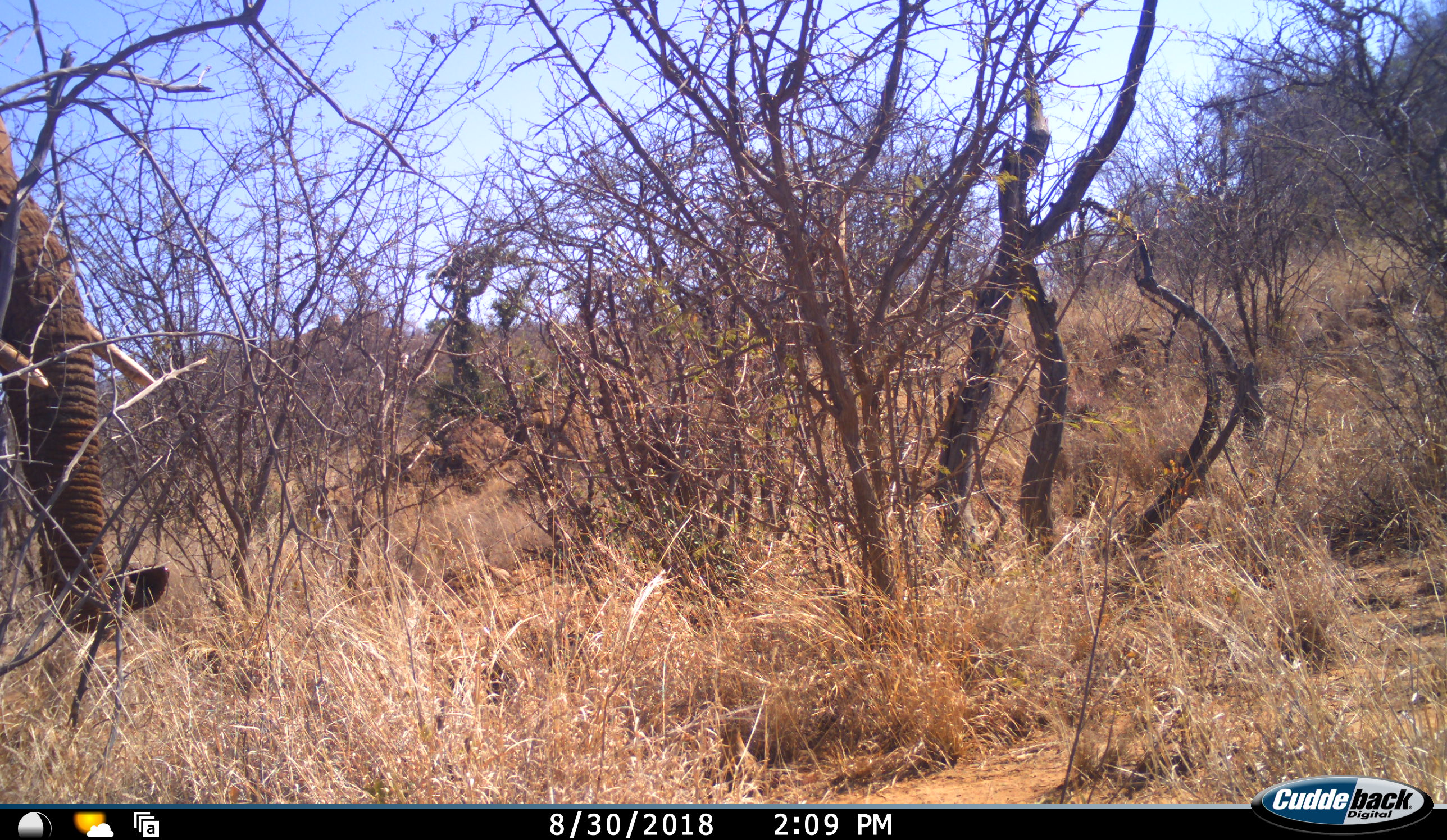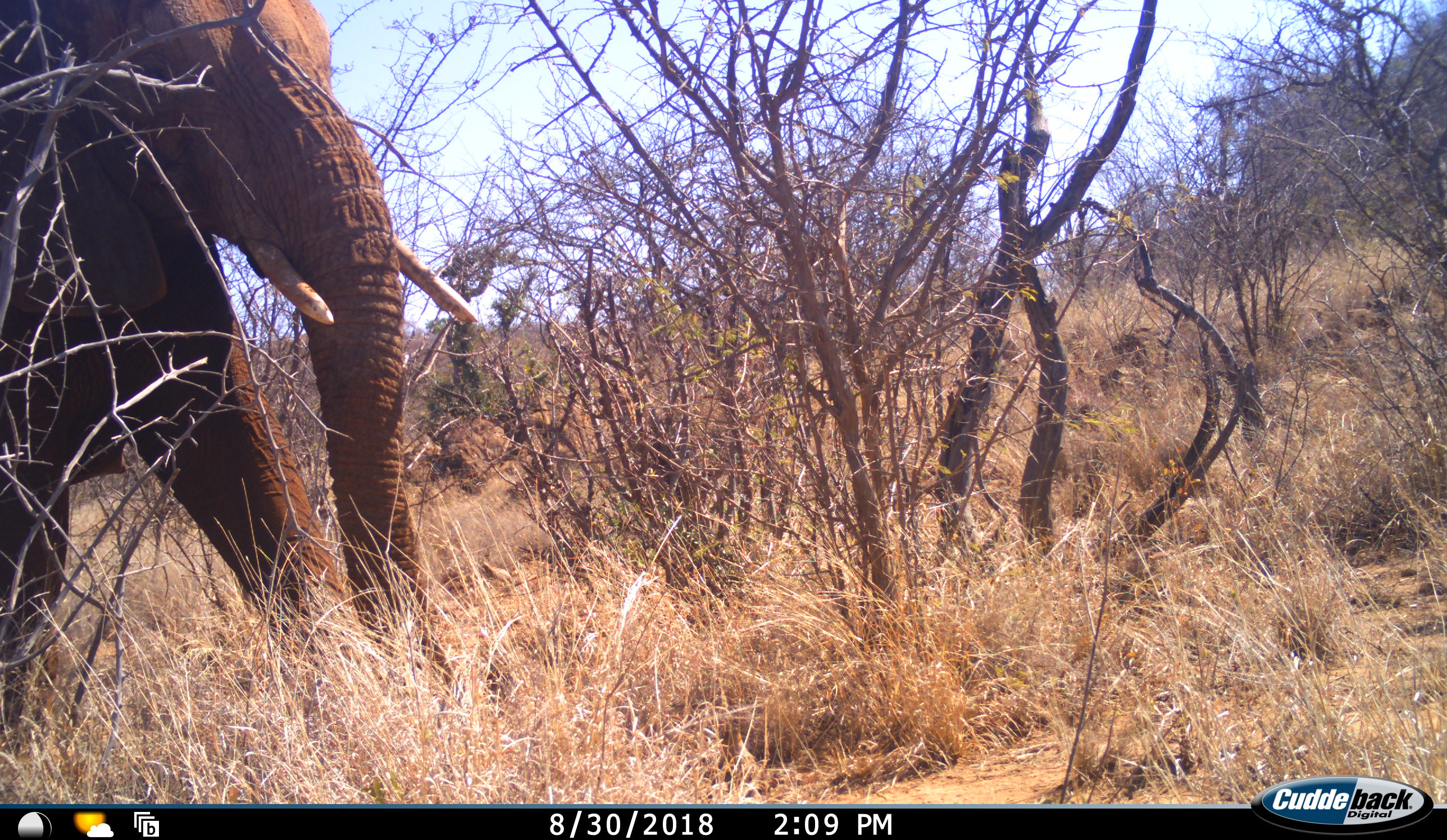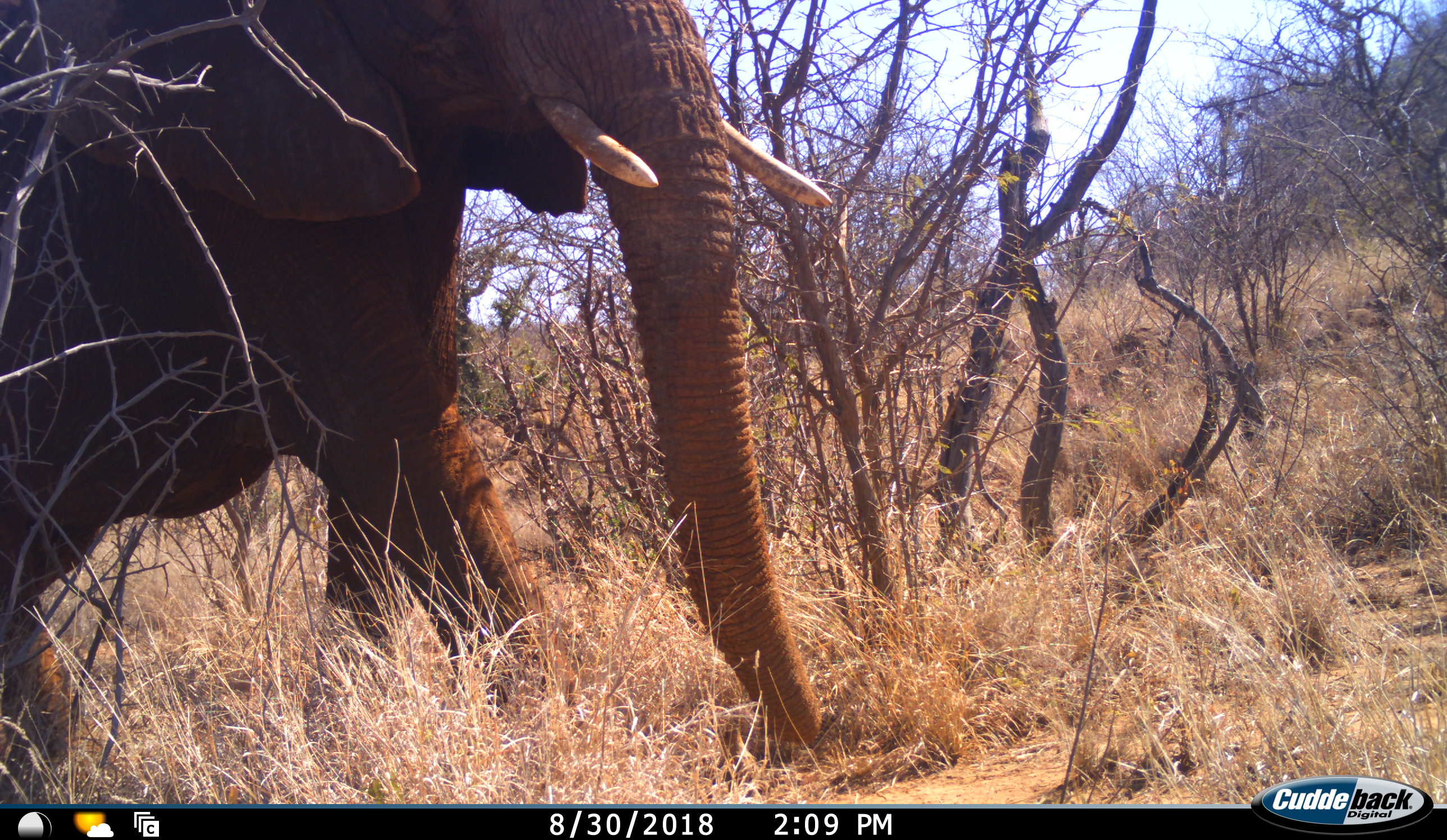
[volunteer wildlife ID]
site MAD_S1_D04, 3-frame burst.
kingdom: Animalia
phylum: Chordata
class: Mammalia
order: Proboscidea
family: Elephantidae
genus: Loxodonta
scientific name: Loxodonta africana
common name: african bush elephant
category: elephant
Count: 1.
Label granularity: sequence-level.